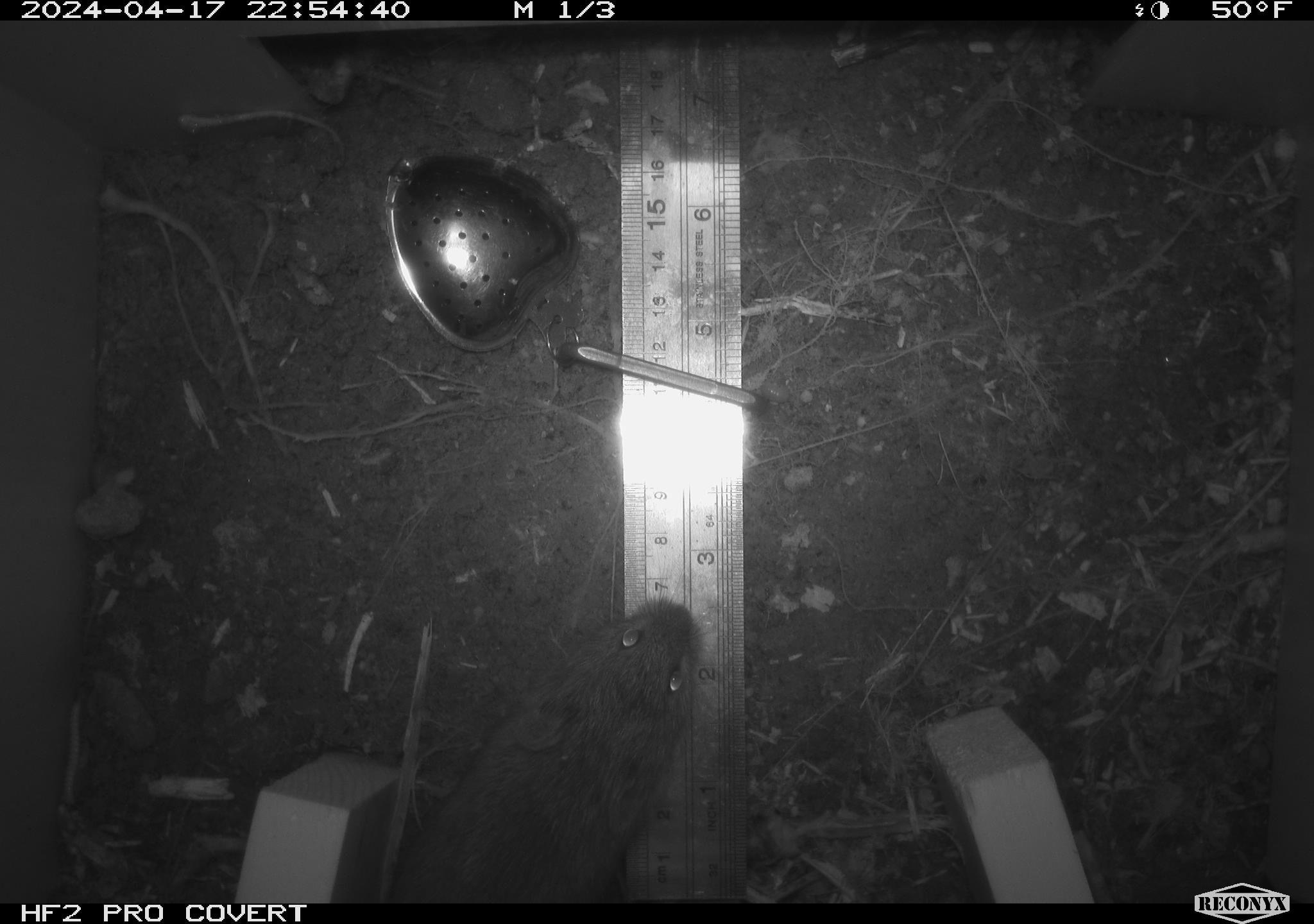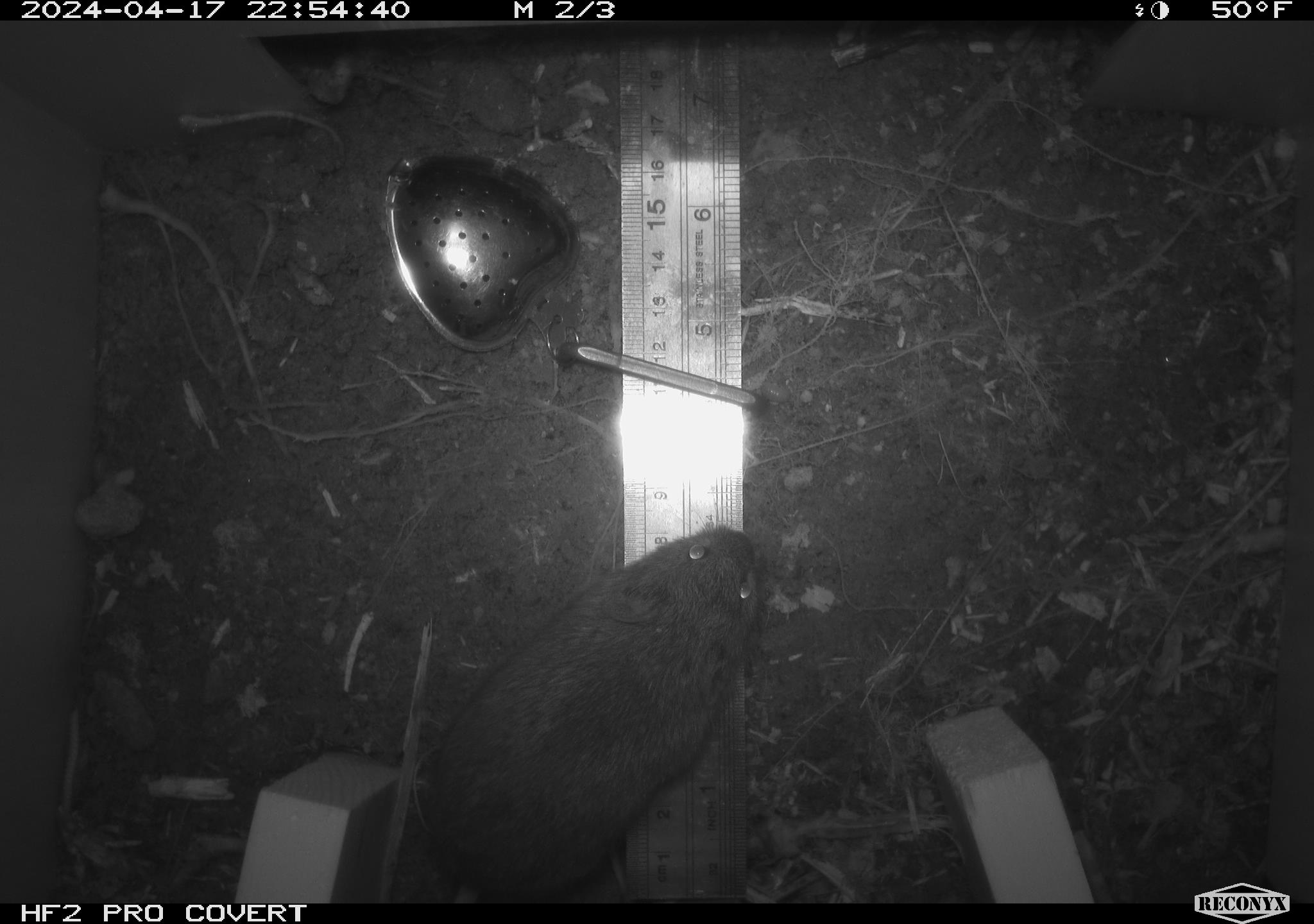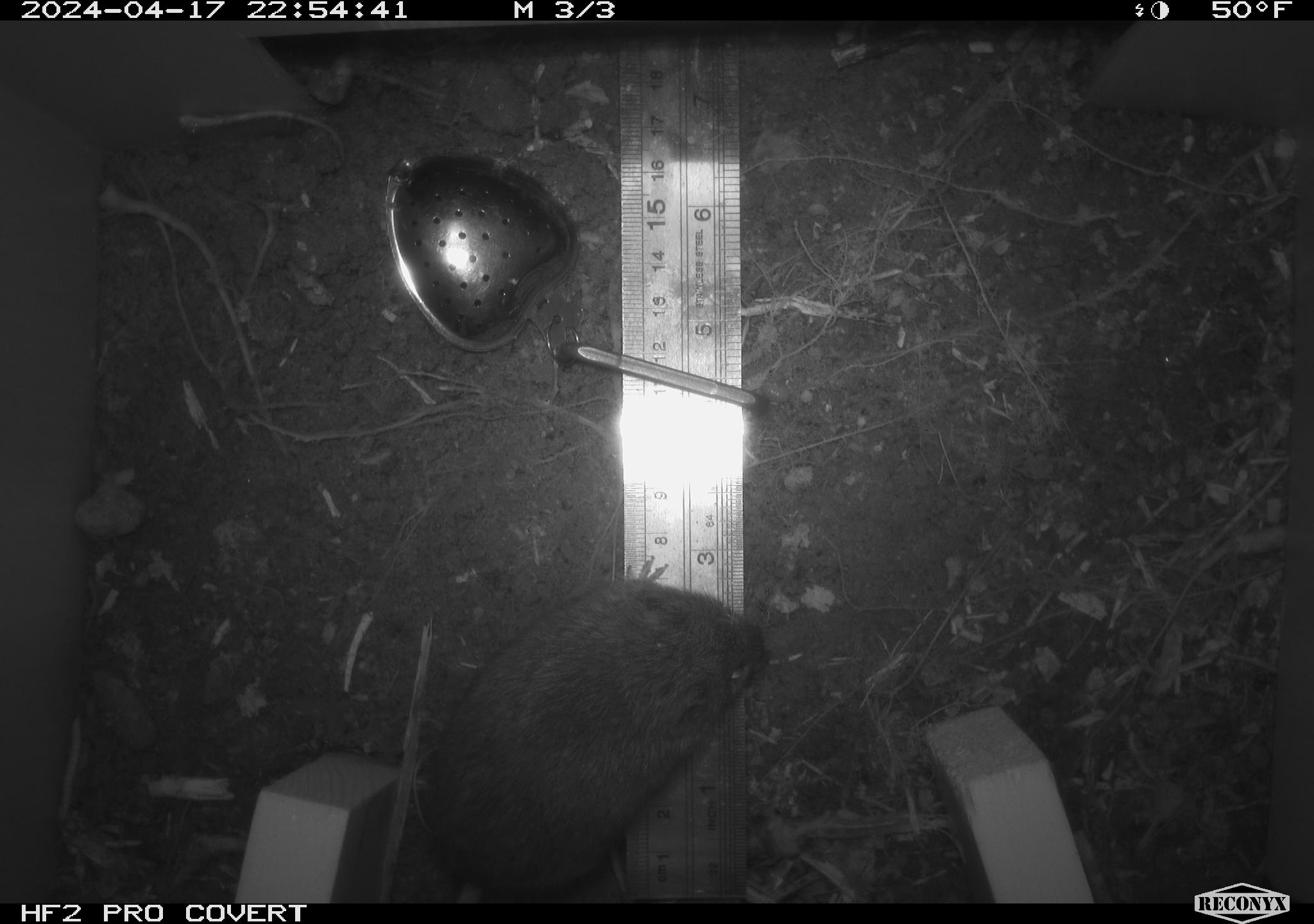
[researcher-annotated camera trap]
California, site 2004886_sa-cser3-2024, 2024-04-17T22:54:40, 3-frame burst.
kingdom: Animalia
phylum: Chordata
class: Mammalia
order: Rodentia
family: Cricetidae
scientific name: Cricetidae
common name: hamsters, voles, lemmings, and allies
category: cricetidae family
Cricetidae family (hamsters, voles, lemmings, and allies) (Cricetidae).